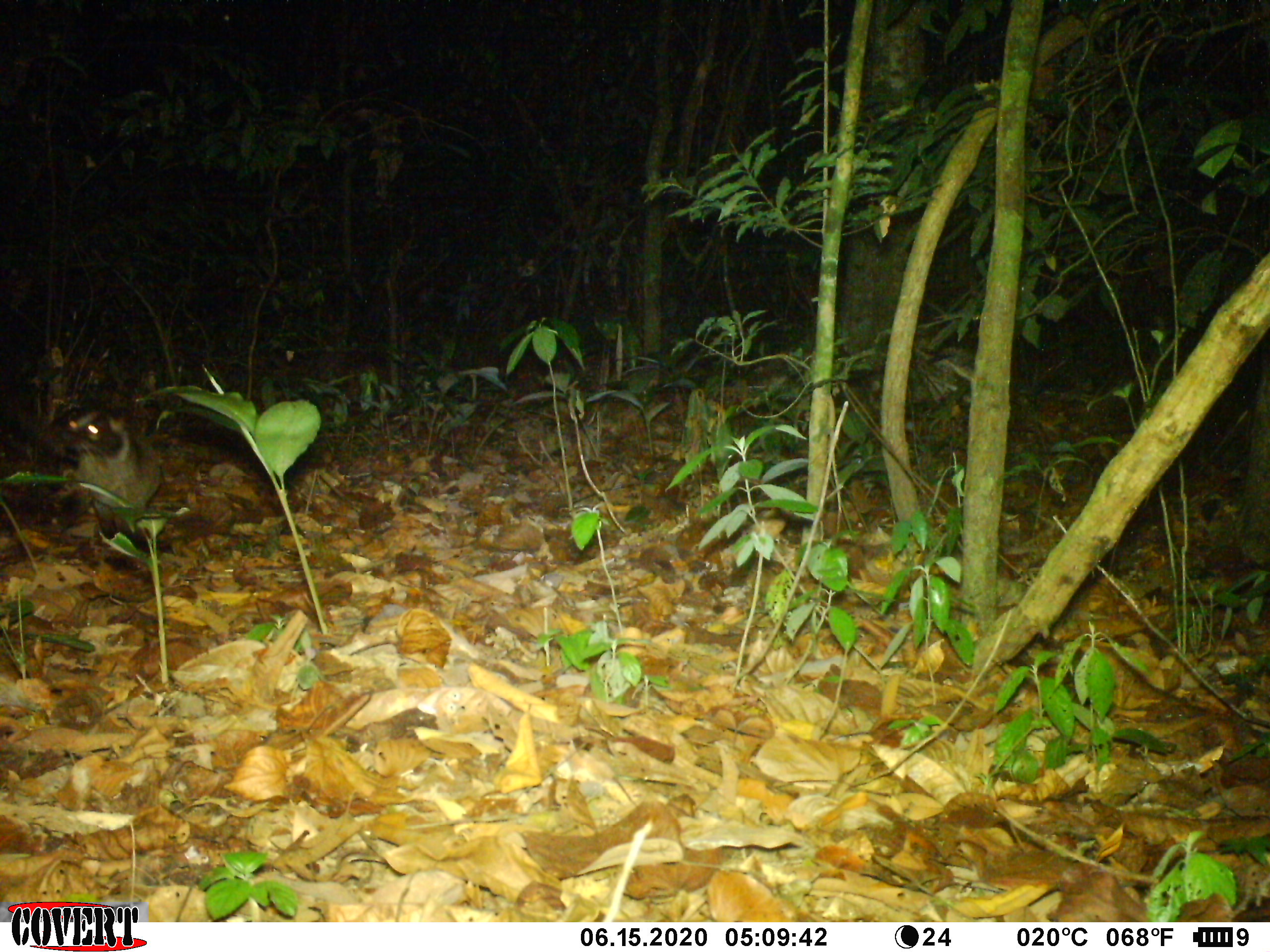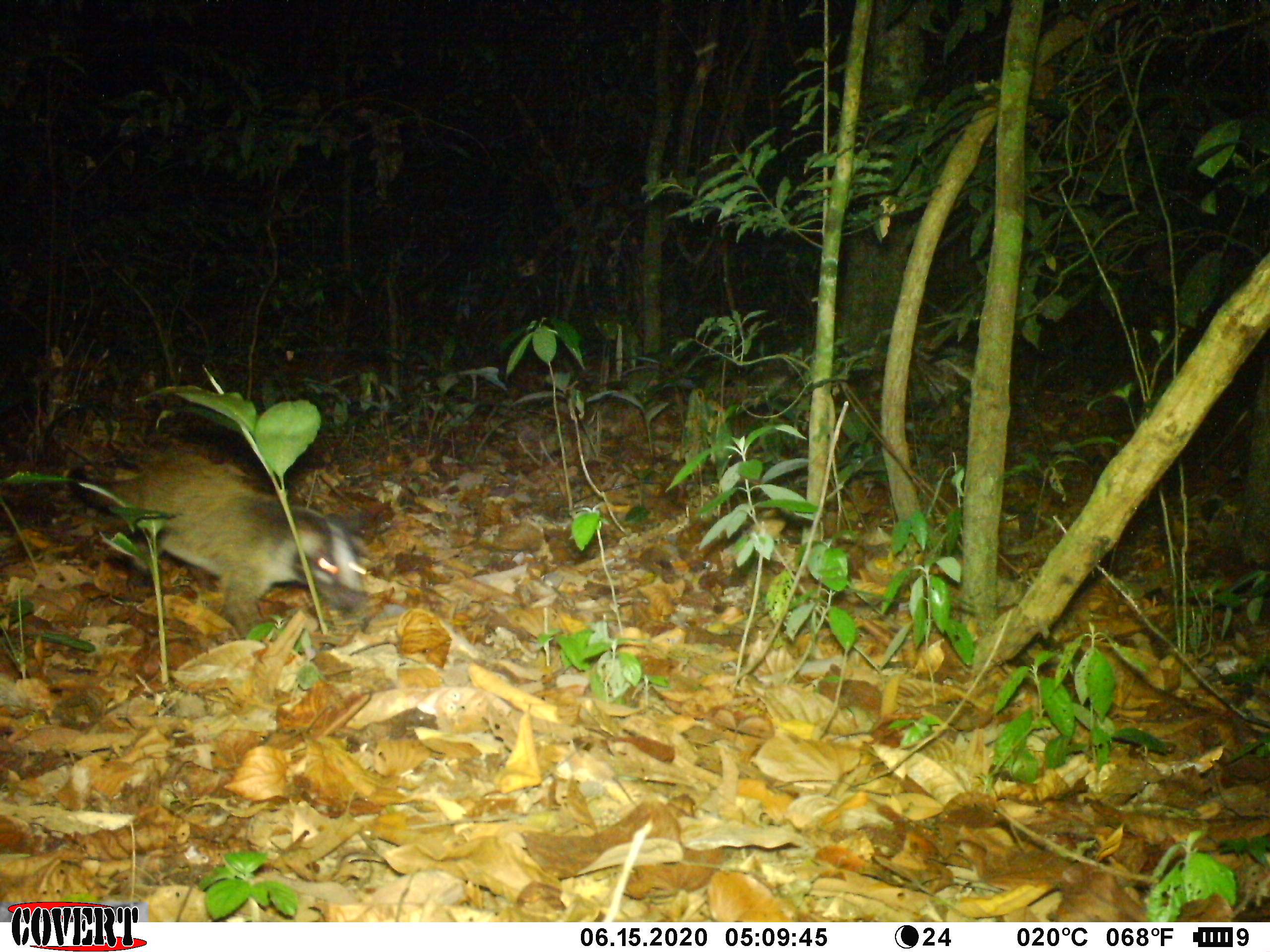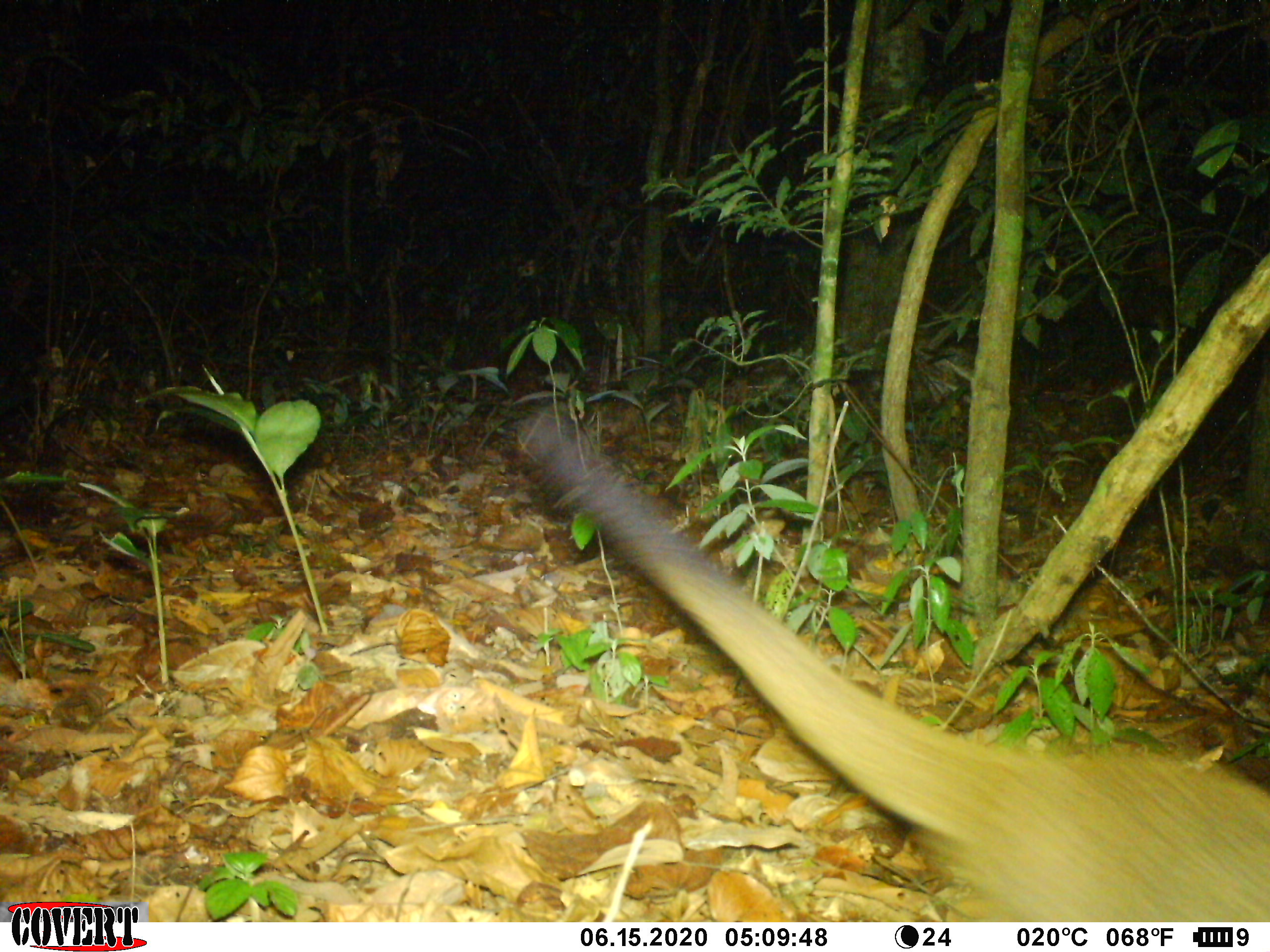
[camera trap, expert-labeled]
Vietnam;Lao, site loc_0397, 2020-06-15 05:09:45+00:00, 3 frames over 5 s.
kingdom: Animalia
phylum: Chordata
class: Mammalia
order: Carnivora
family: Viverridae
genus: Paguma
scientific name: Paguma larvata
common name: masked palm civet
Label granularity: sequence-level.